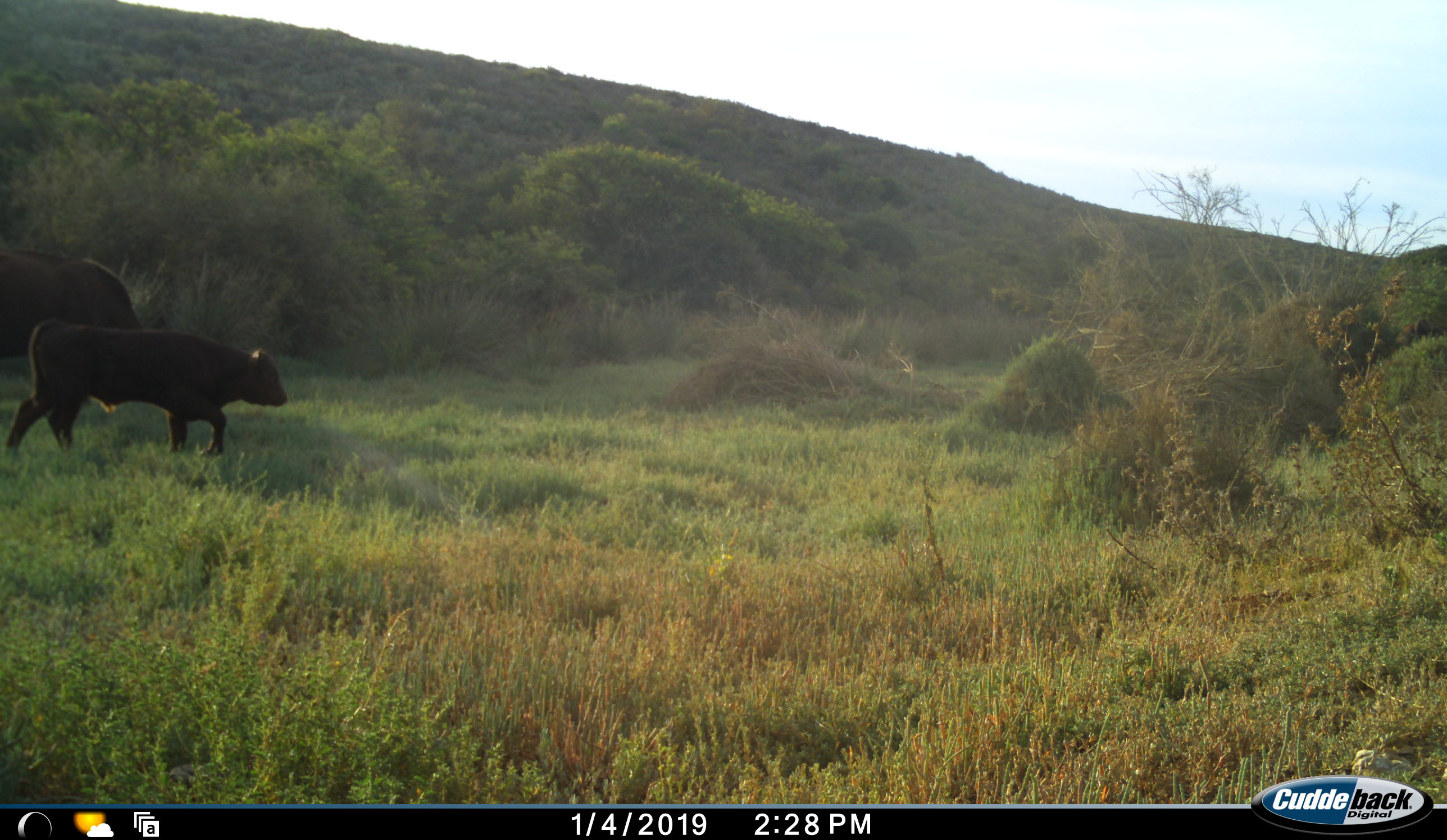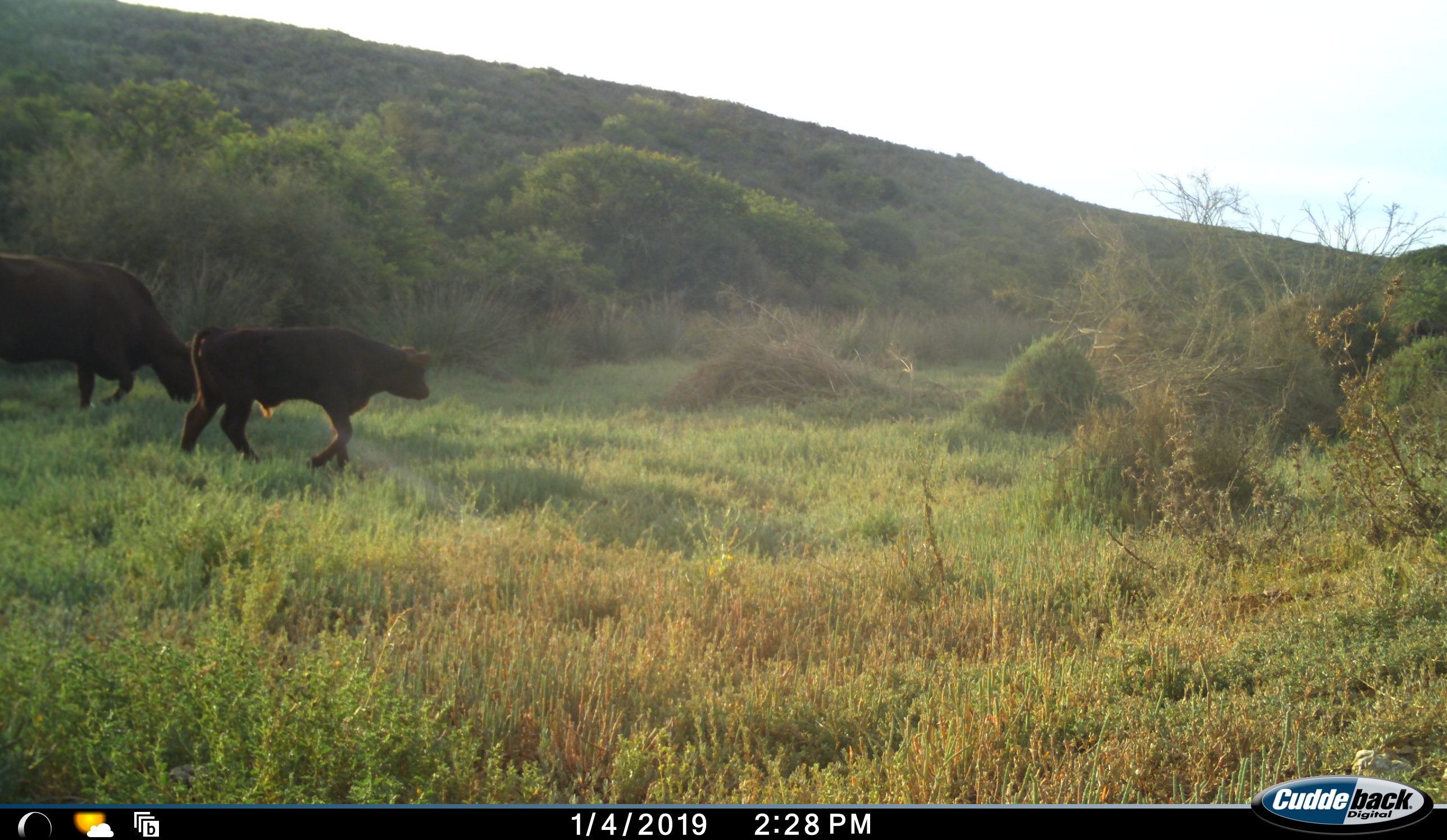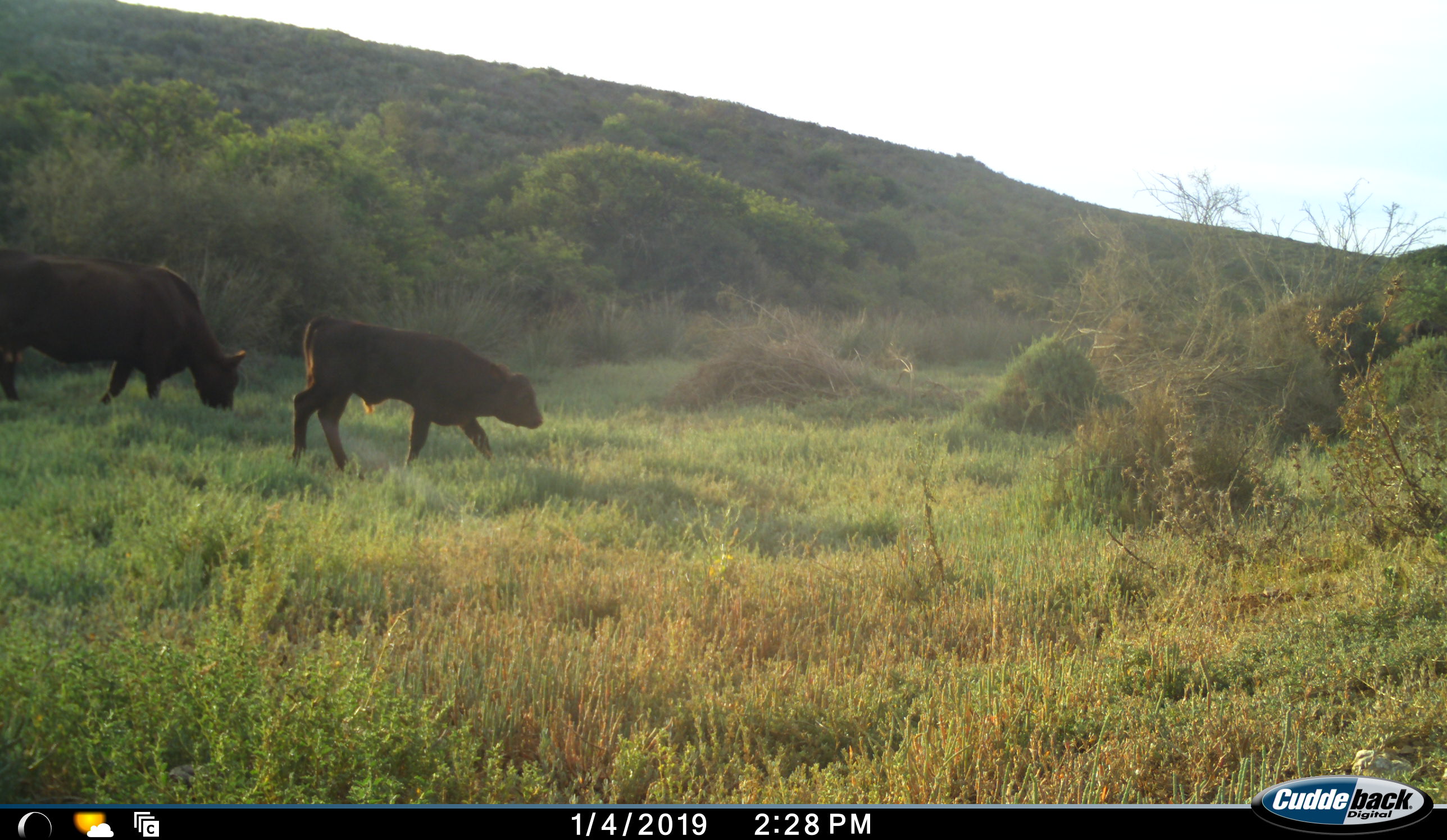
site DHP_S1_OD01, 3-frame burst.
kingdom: Animalia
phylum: Chordata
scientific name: Vertebrata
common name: domestic animal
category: domesticanimal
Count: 2.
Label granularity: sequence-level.